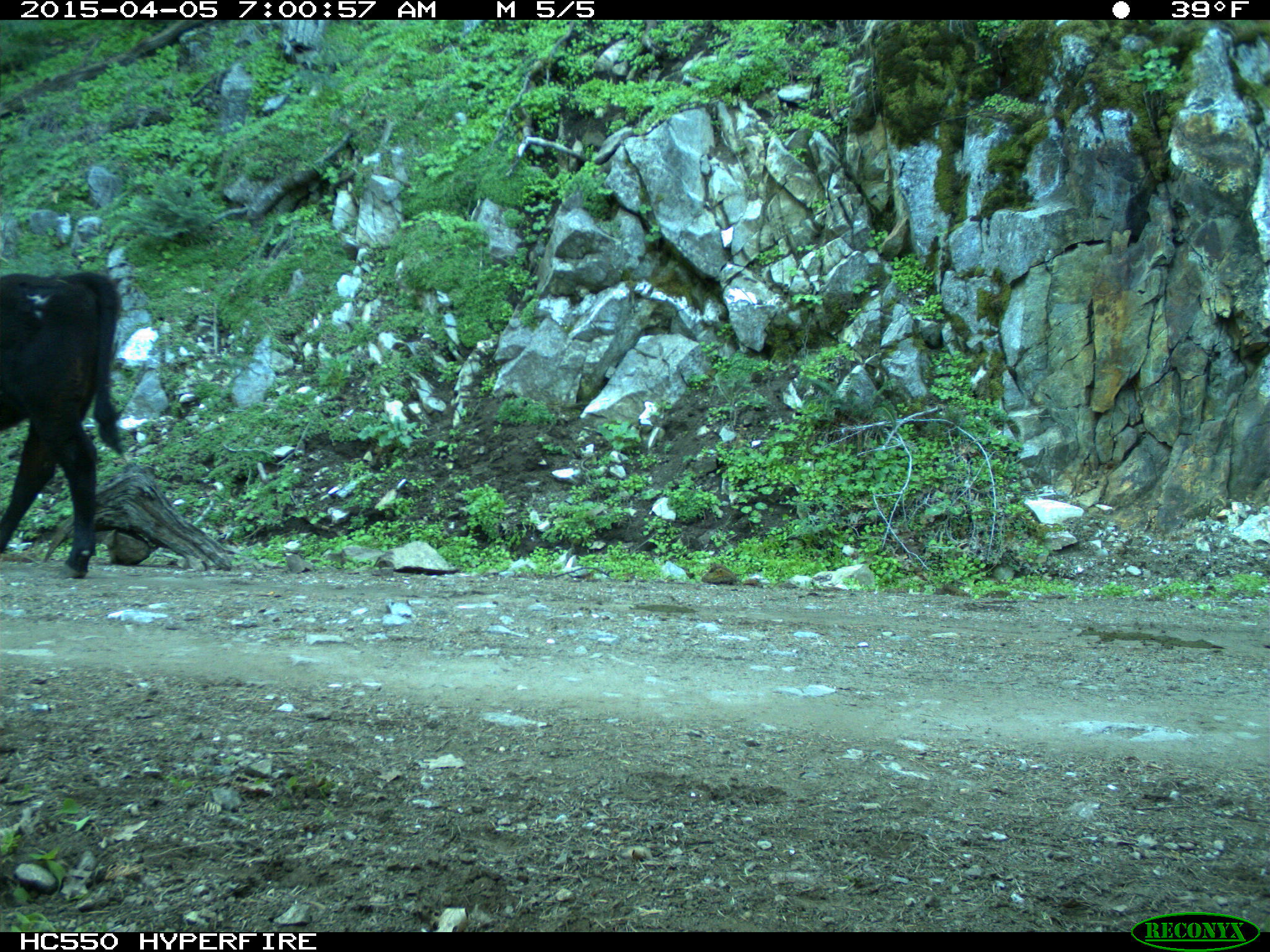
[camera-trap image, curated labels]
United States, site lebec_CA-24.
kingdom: Animalia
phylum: Chordata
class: Mammalia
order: Artiodactyla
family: Bovidae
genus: Bos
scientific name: Bos taurus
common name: domestic cow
Bos taurus (domestic cow).